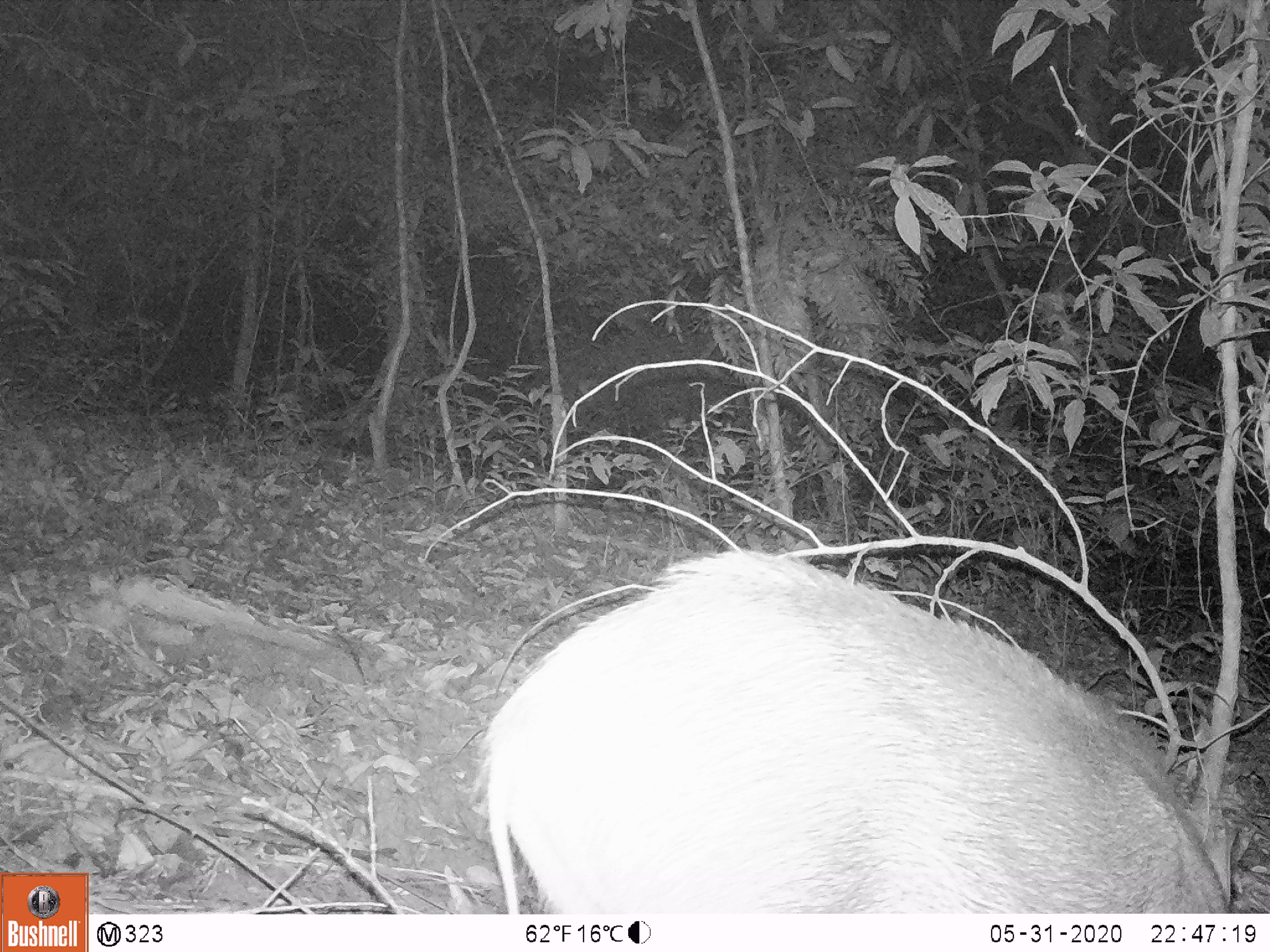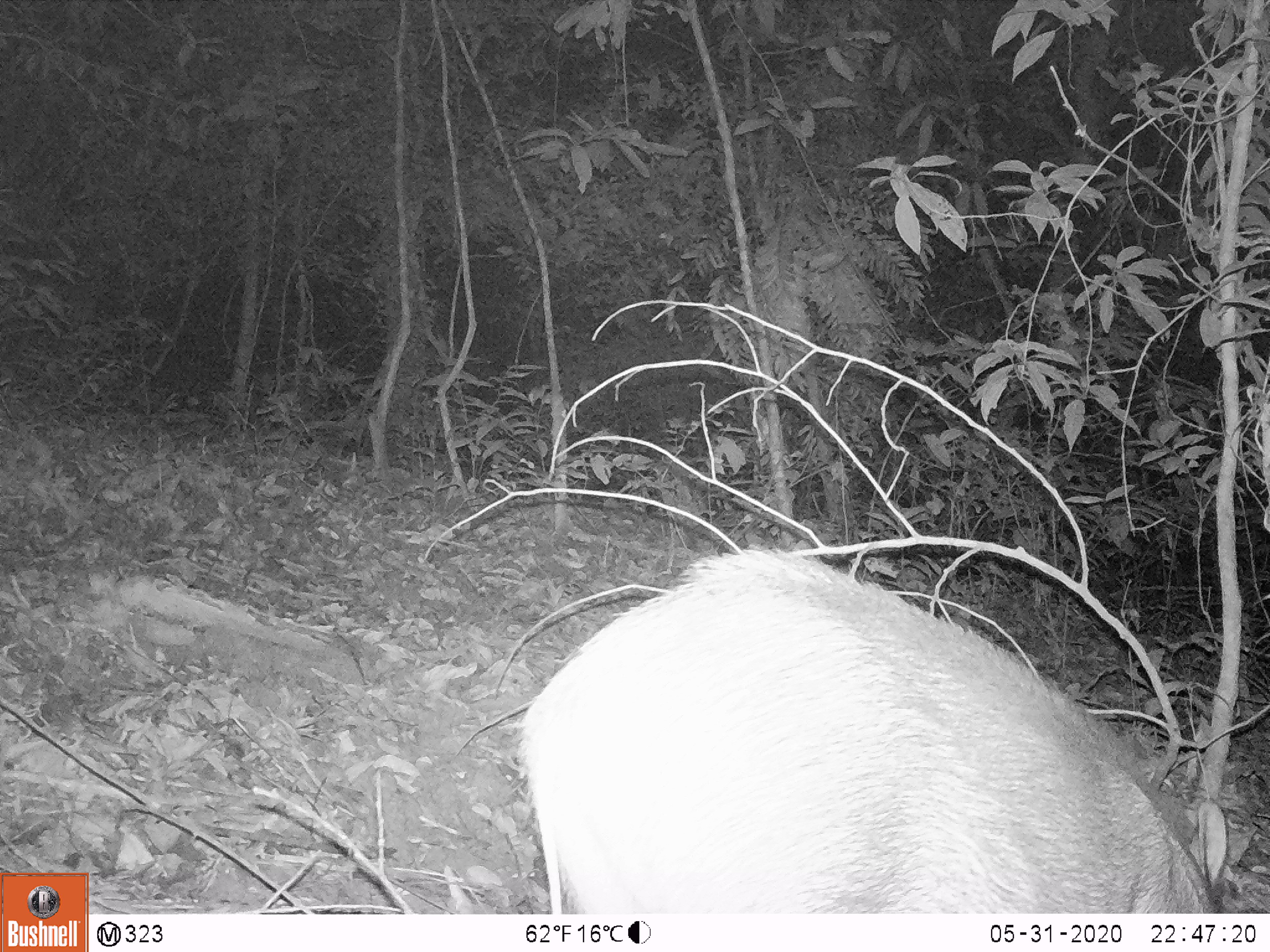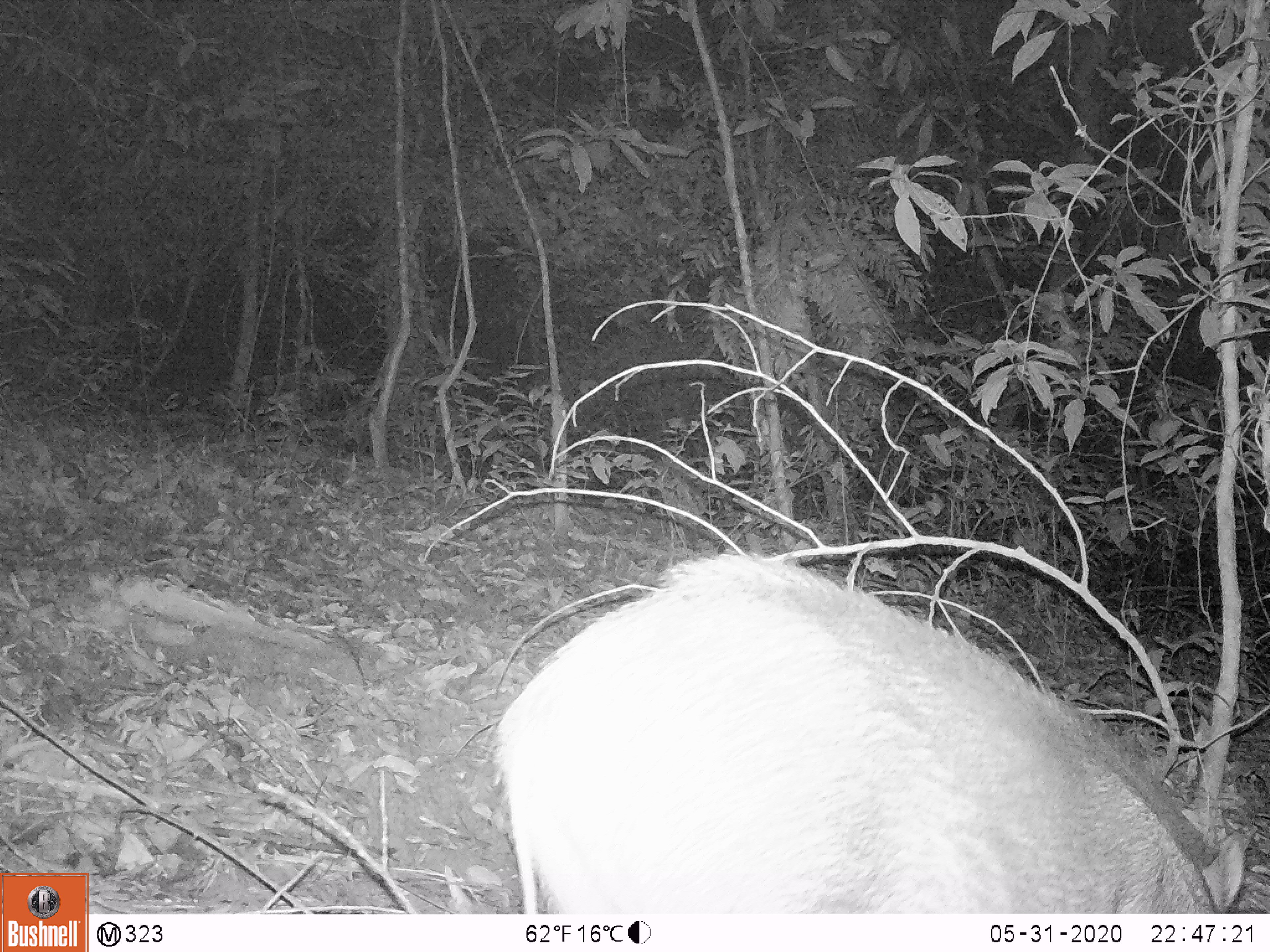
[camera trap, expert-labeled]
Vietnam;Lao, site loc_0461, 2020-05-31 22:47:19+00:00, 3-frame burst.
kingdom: Animalia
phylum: Chordata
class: Mammalia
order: Artiodactyla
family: Suidae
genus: Sus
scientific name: Sus scrofa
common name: eurasian wild pig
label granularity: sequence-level